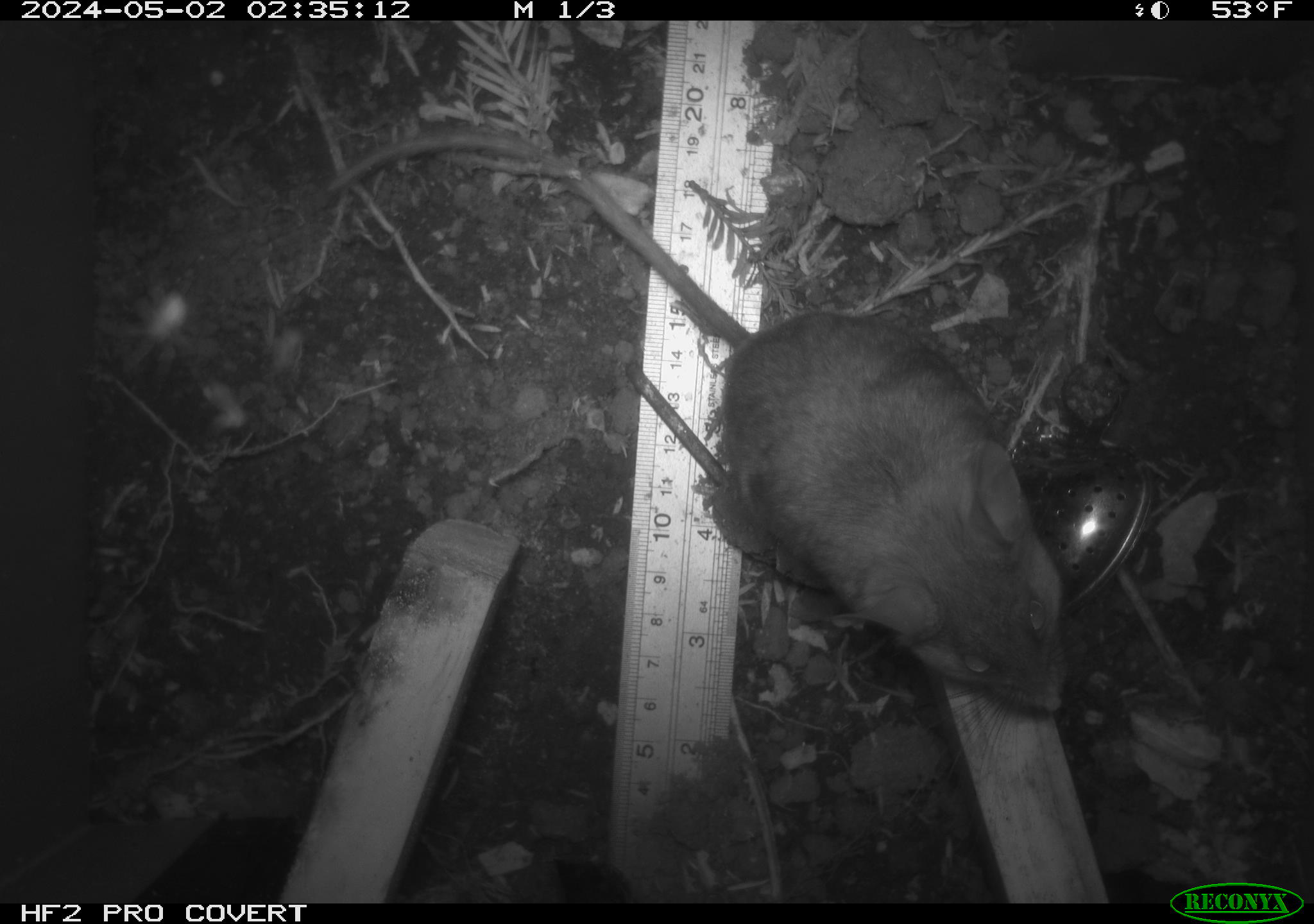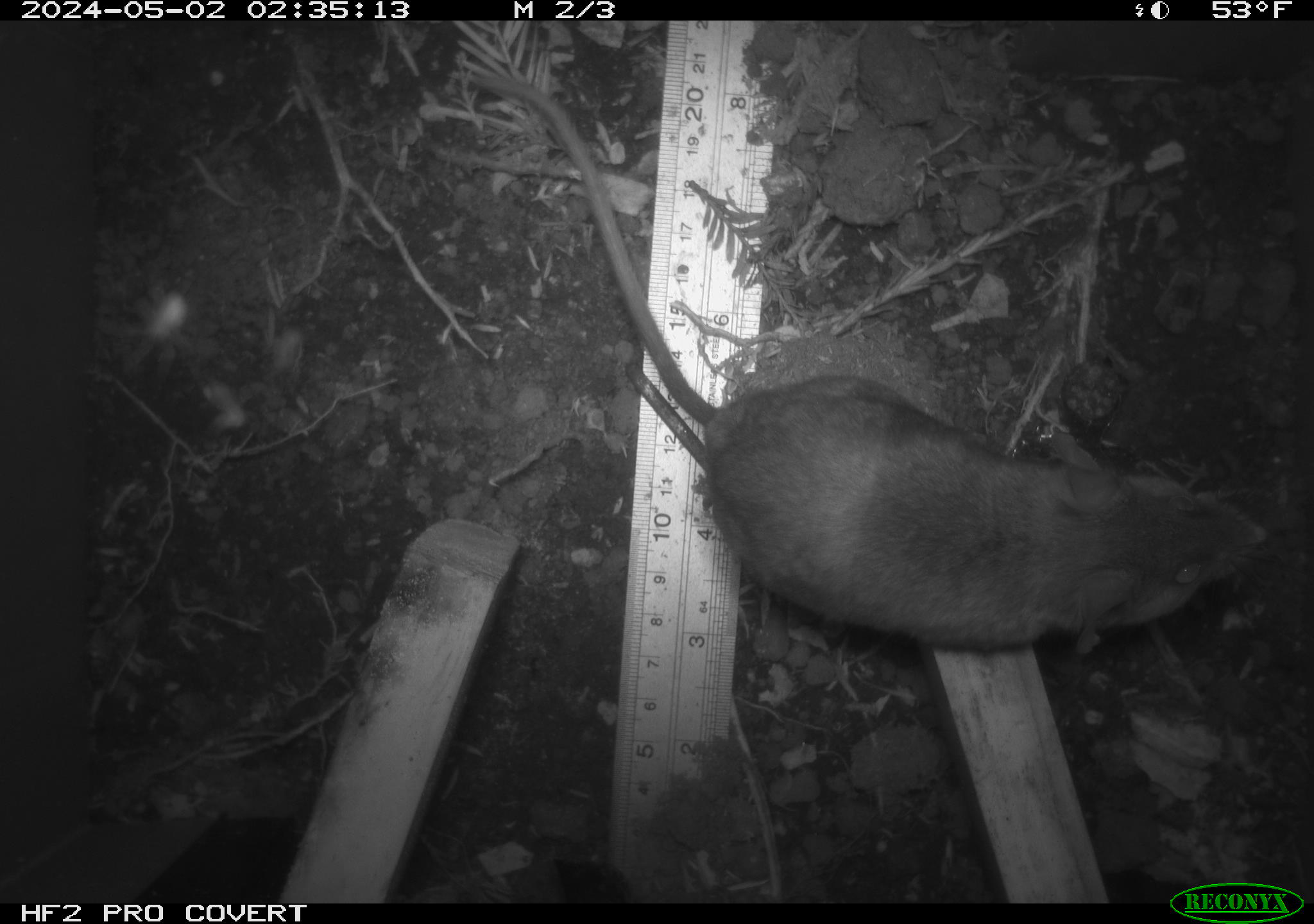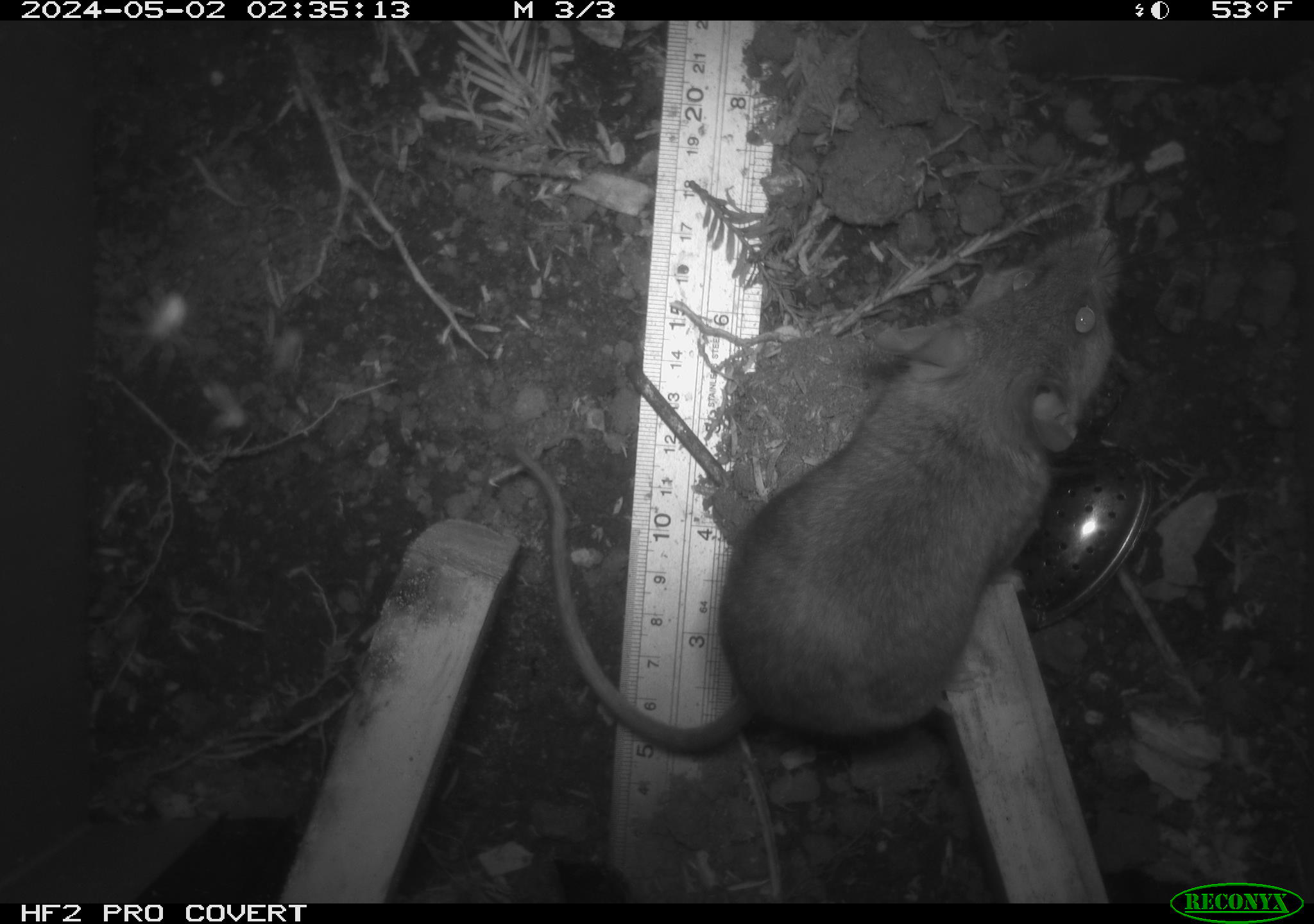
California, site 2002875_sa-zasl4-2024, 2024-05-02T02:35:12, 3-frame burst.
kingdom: Animalia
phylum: Chordata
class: Mammalia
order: Rodentia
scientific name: Rodentia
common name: rodent